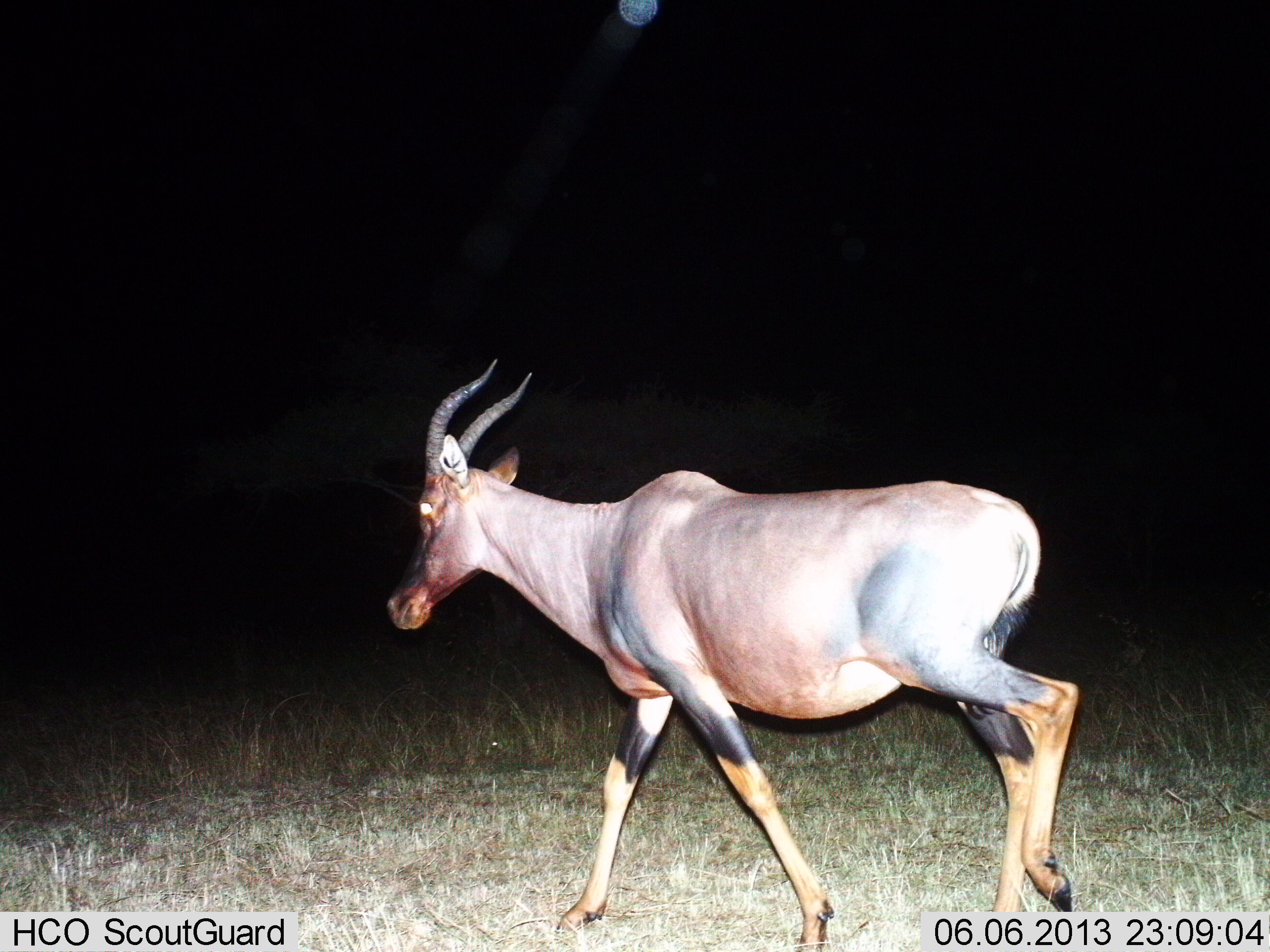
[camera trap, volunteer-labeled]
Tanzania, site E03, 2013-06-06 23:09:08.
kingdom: Animalia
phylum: Chordata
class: Mammalia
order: Artiodactyla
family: Bovidae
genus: Damaliscus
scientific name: Damaliscus lunatus jimela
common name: topi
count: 1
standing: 0%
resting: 0%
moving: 100%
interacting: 0%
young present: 0%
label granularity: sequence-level